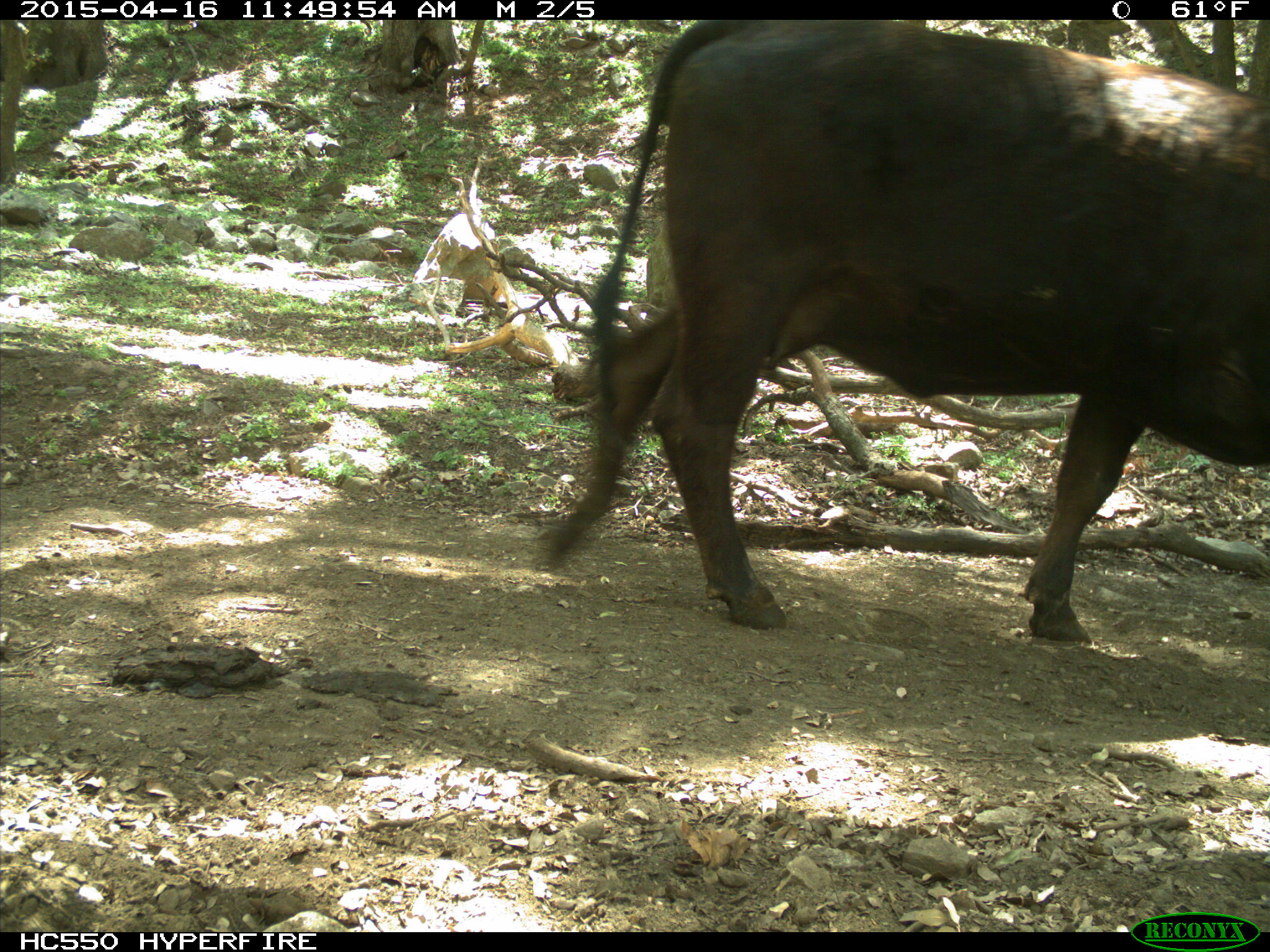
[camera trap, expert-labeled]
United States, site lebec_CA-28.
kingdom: Animalia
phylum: Chordata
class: Mammalia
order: Artiodactyla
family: Bovidae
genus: Bos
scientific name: Bos taurus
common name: domestic cow